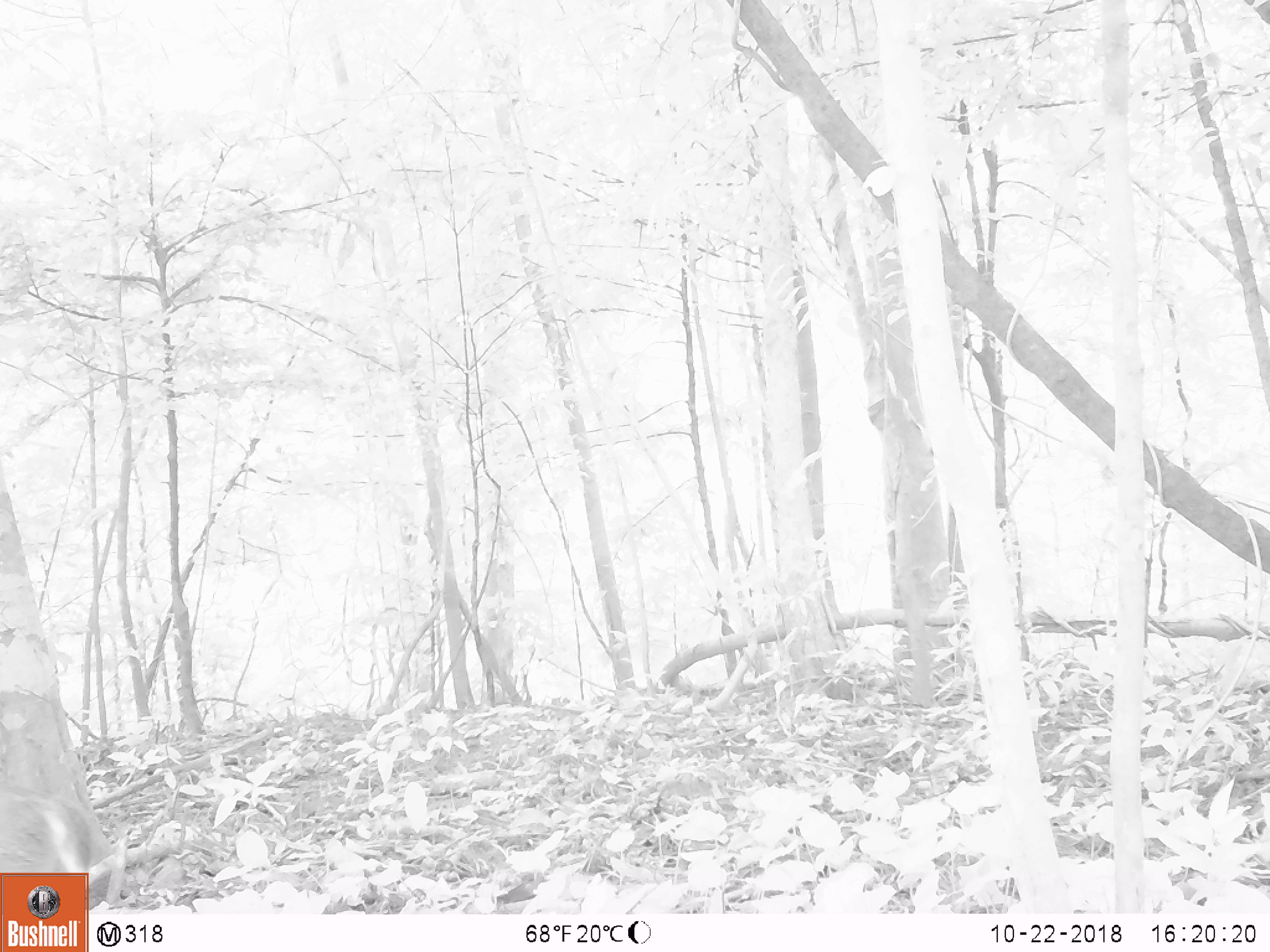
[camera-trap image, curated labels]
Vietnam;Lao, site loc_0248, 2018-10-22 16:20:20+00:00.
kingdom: Animalia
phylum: Chordata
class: Mammalia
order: Artiodactyla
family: Cervidae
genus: Muntiacus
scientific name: Muntiacus vuquangensis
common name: large-antlered muntjac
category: large antlered muntjac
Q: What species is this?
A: Large antlered muntjac (large-antlered muntjac) (Muntiacus vuquangensis).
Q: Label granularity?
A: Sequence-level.